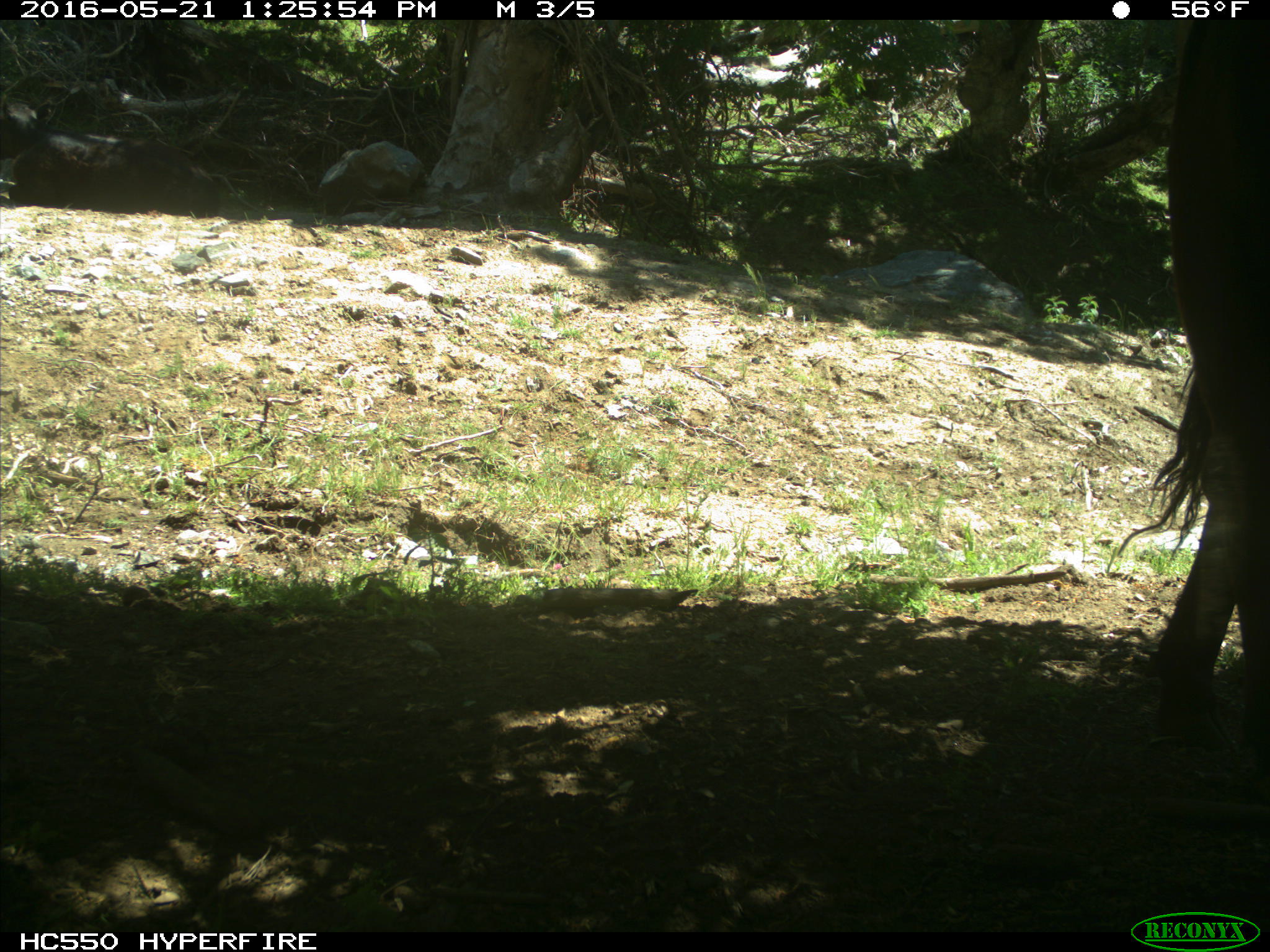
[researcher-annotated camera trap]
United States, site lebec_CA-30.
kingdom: Animalia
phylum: Chordata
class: Mammalia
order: Artiodactyla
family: Bovidae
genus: Bos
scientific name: Bos taurus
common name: domestic cow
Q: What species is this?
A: Bos taurus (domestic cow).